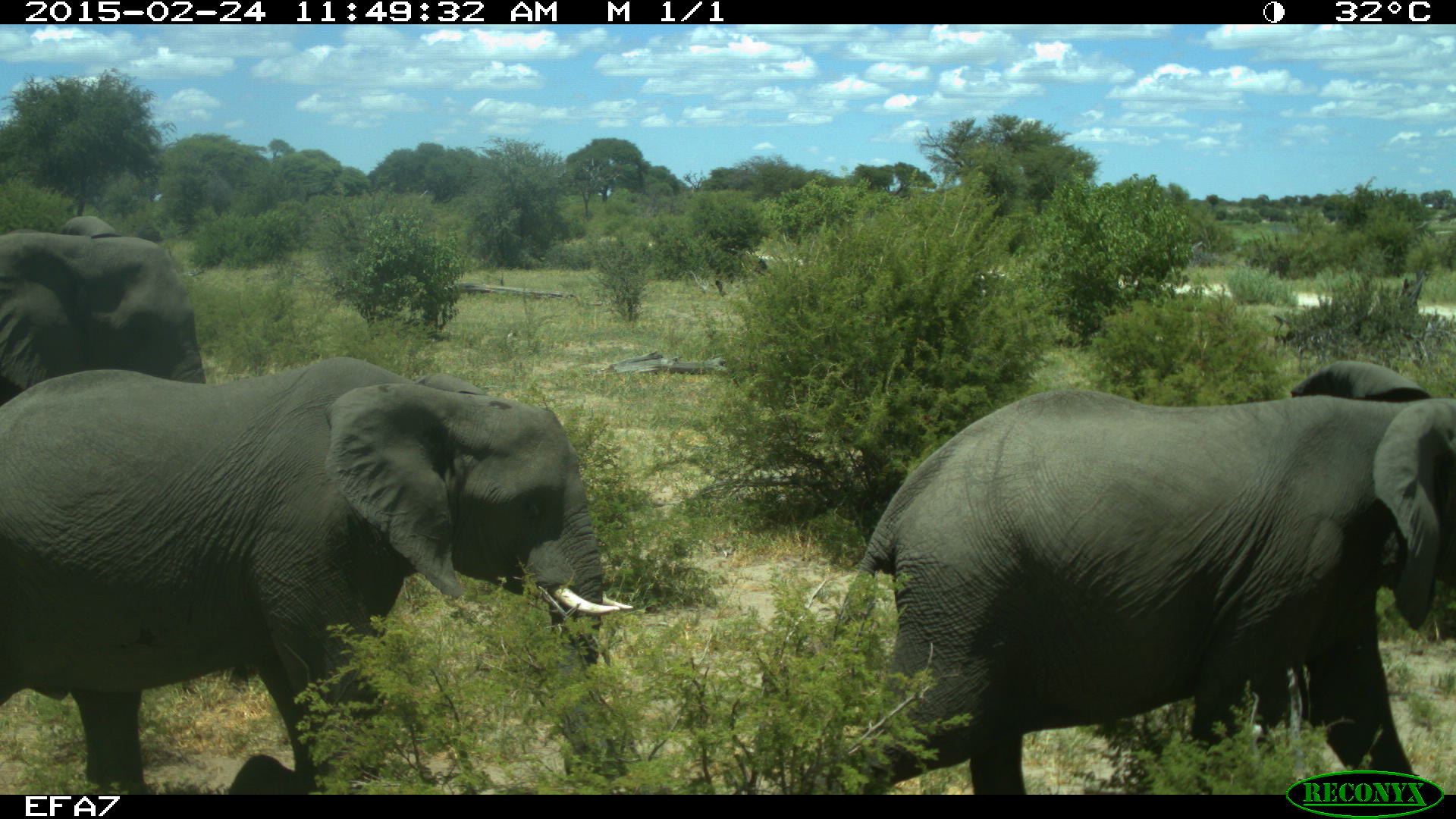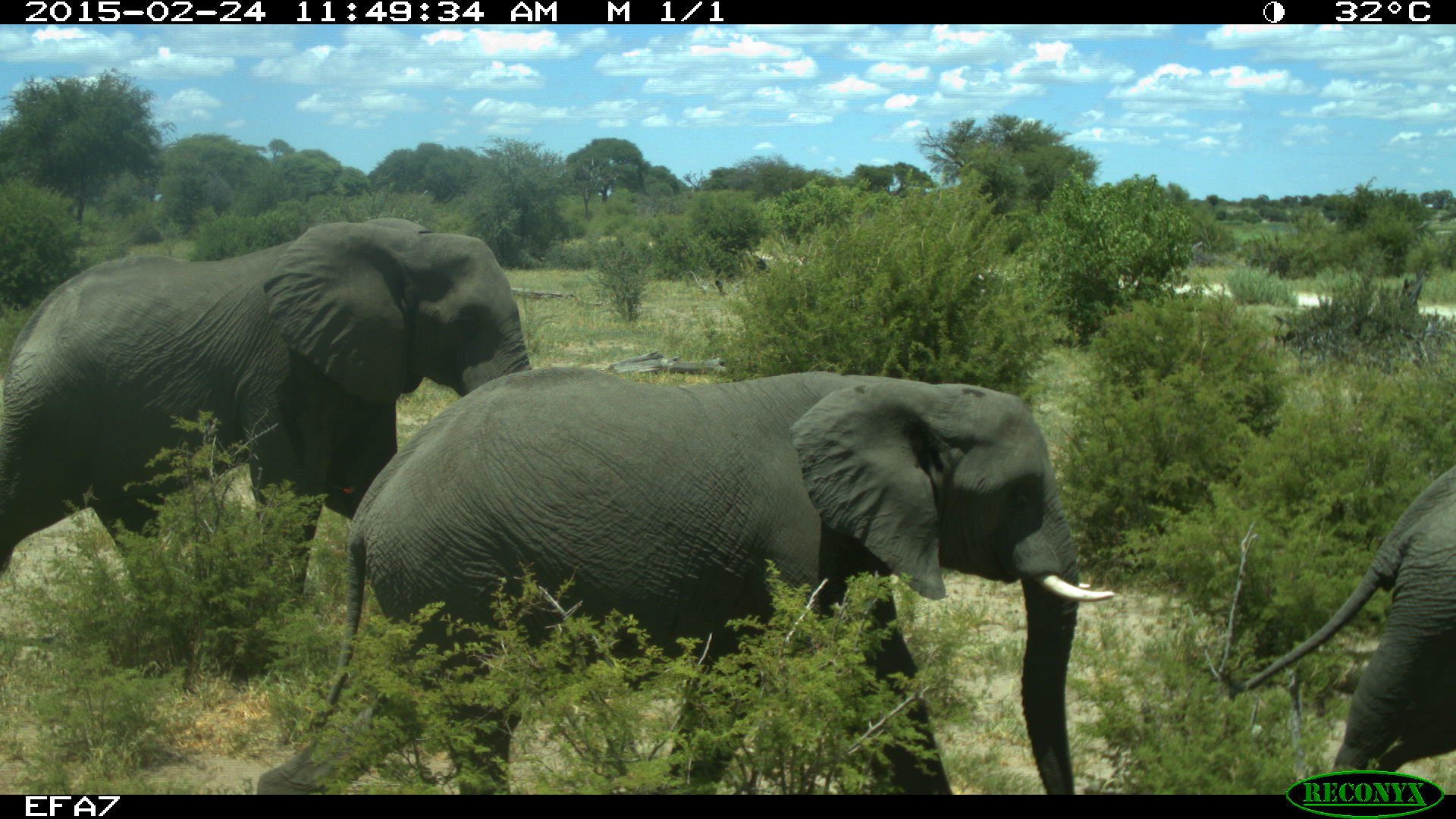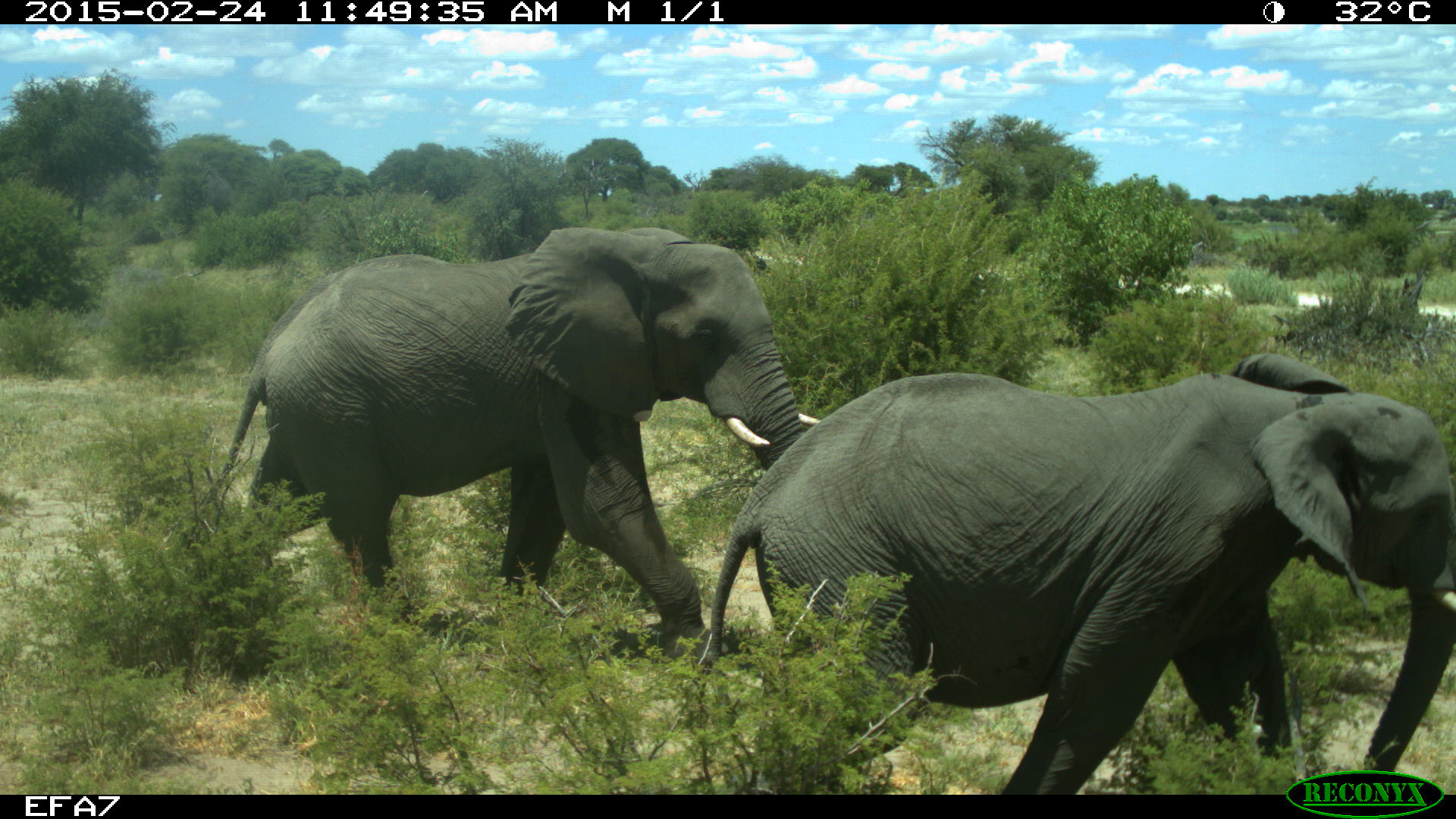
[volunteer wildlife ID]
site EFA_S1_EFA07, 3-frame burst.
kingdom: Animalia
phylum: Chordata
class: Mammalia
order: Proboscidea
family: Elephantidae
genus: Loxodonta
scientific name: Loxodonta africana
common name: african bush elephant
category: elephant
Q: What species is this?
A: Elephant (african bush elephant) (Loxodonta africana).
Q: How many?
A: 3.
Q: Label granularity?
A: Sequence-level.